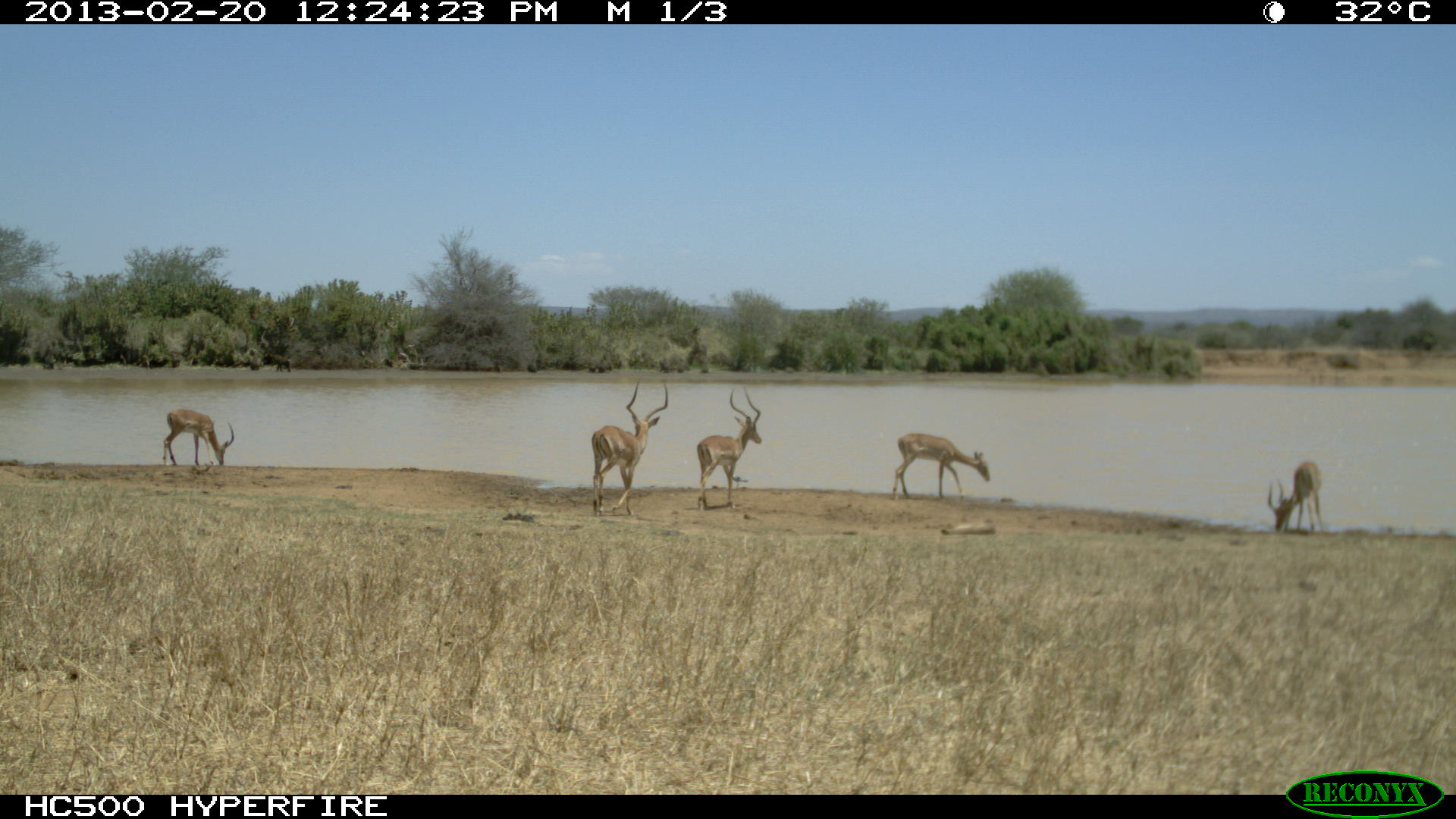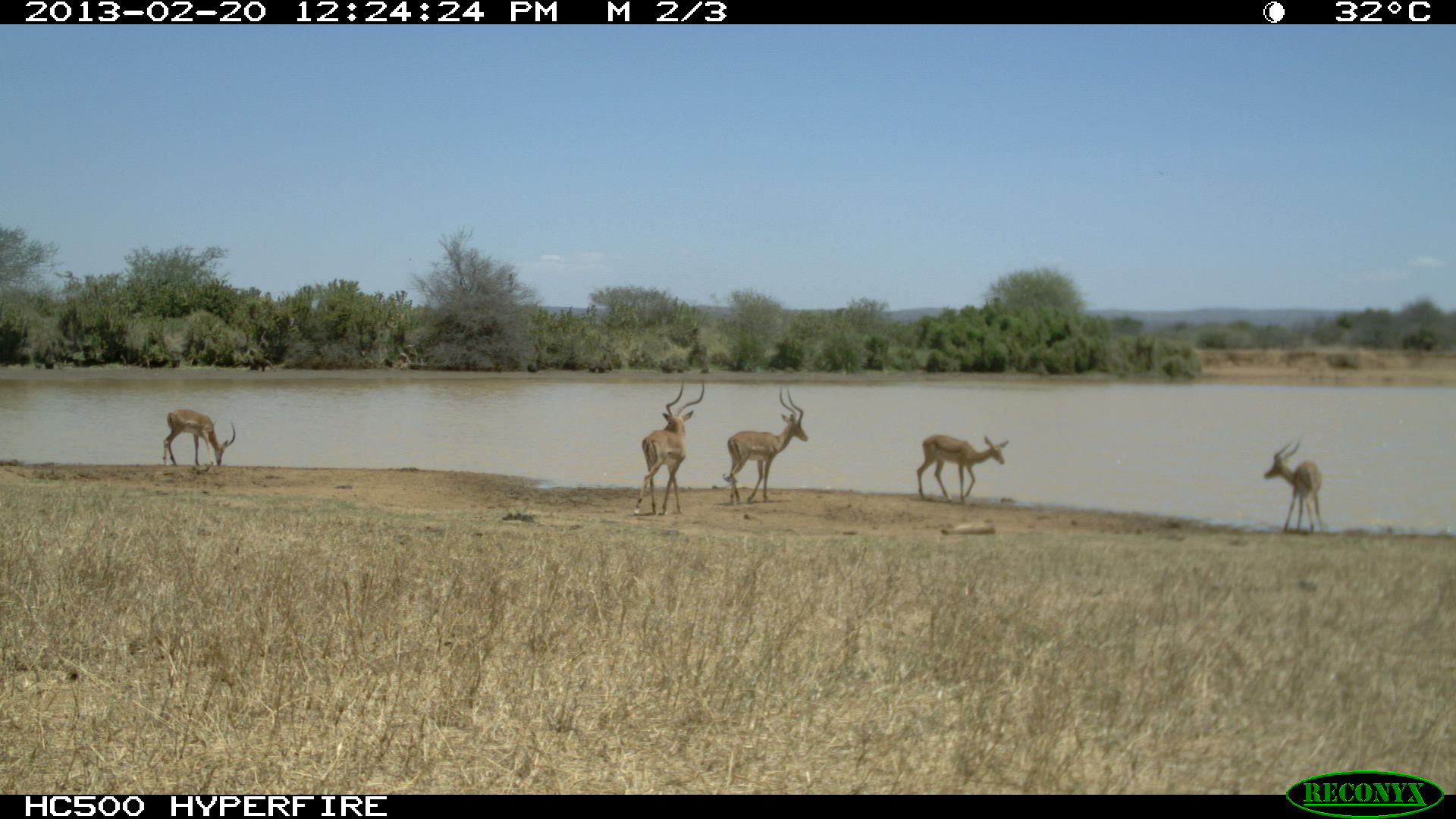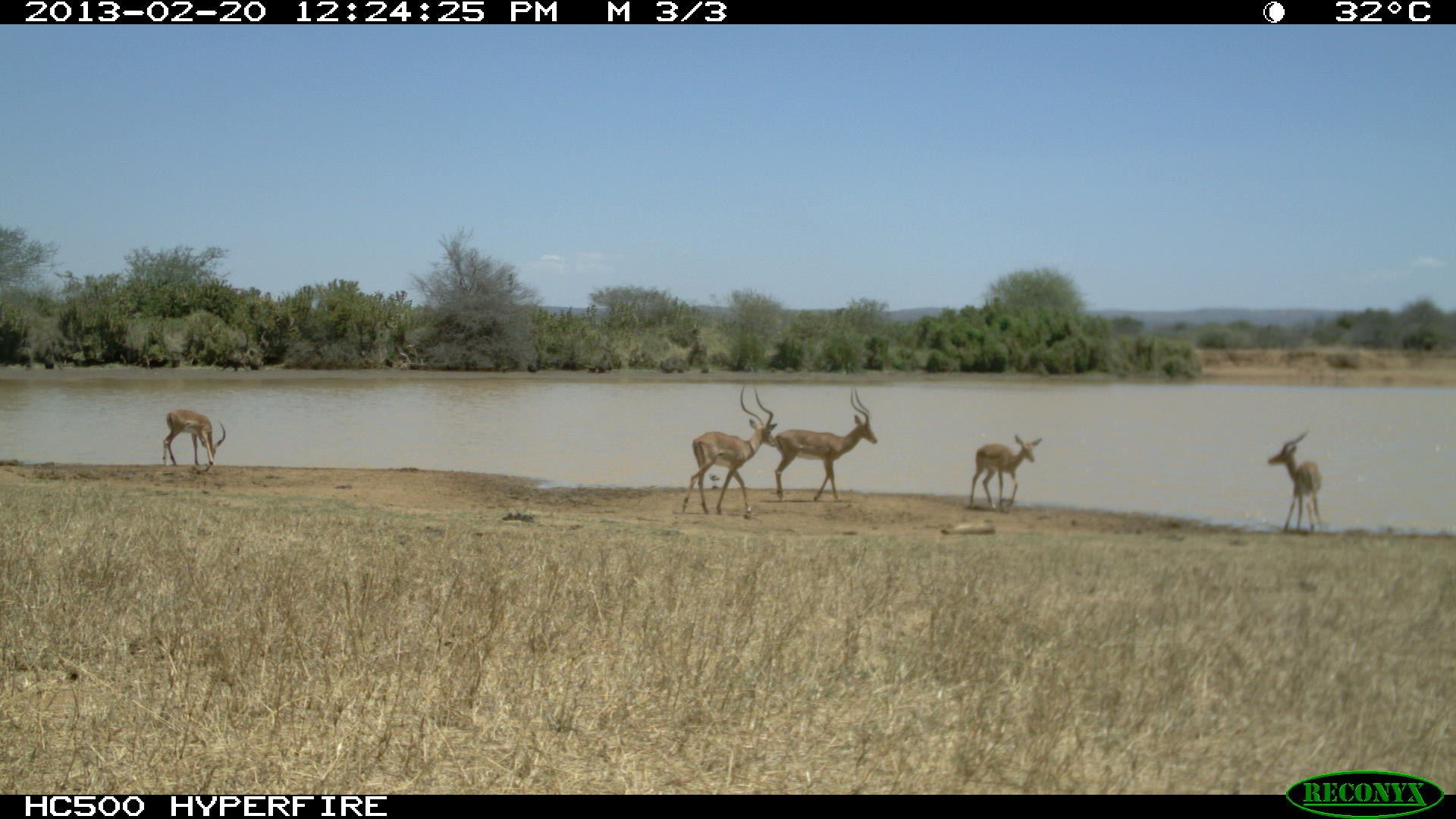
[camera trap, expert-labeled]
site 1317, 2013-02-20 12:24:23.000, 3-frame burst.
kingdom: Animalia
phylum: Chordata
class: Mammalia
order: Artiodactyla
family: Bovidae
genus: Aepyceros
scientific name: Aepyceros melampus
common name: impala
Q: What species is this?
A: Aepyceros melampus (impala).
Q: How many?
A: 2.